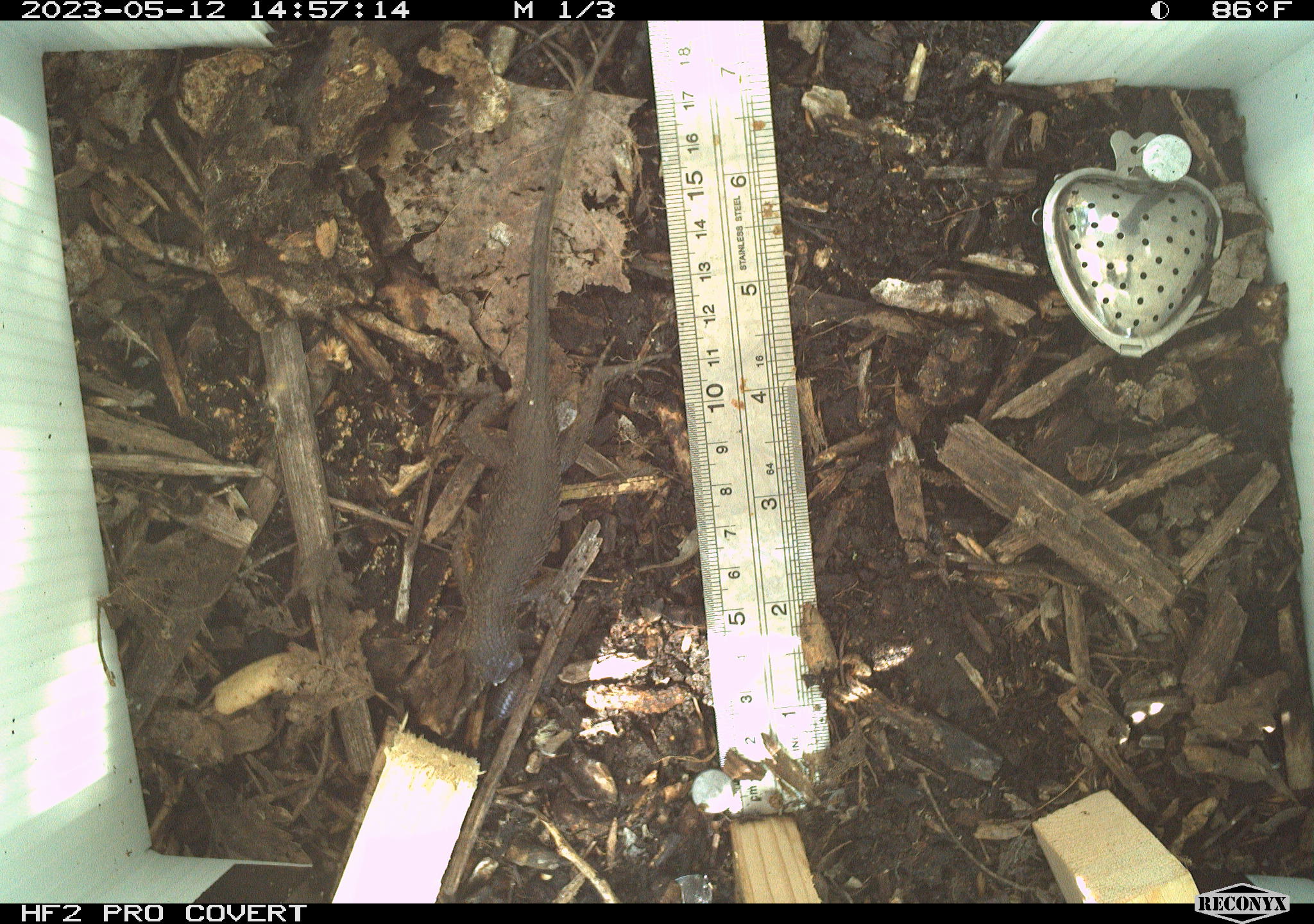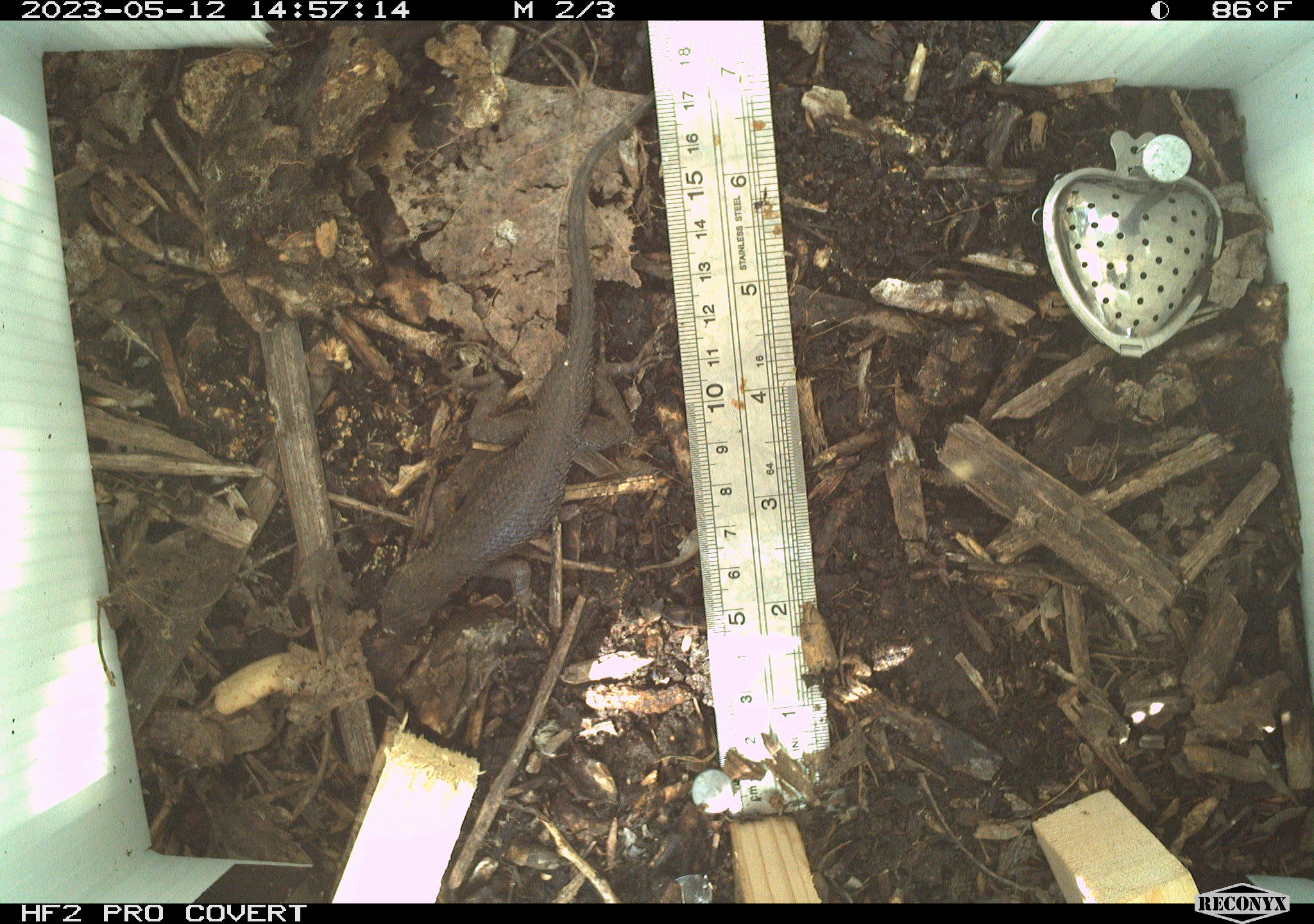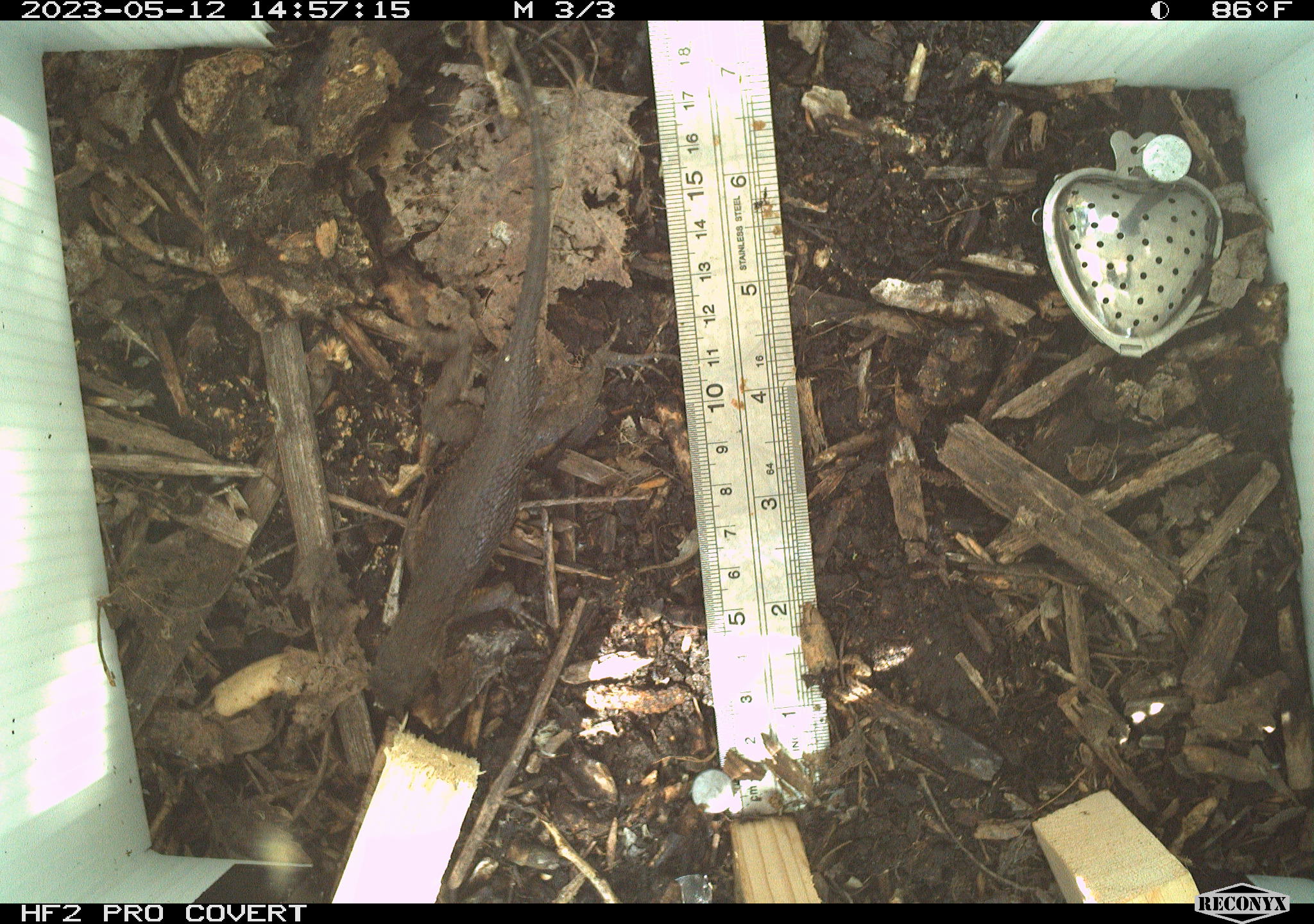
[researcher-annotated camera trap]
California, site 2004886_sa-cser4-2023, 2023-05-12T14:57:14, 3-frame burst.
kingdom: Animalia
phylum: Chordata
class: Reptilia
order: Squamata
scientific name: Squamata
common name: lizards and snakes